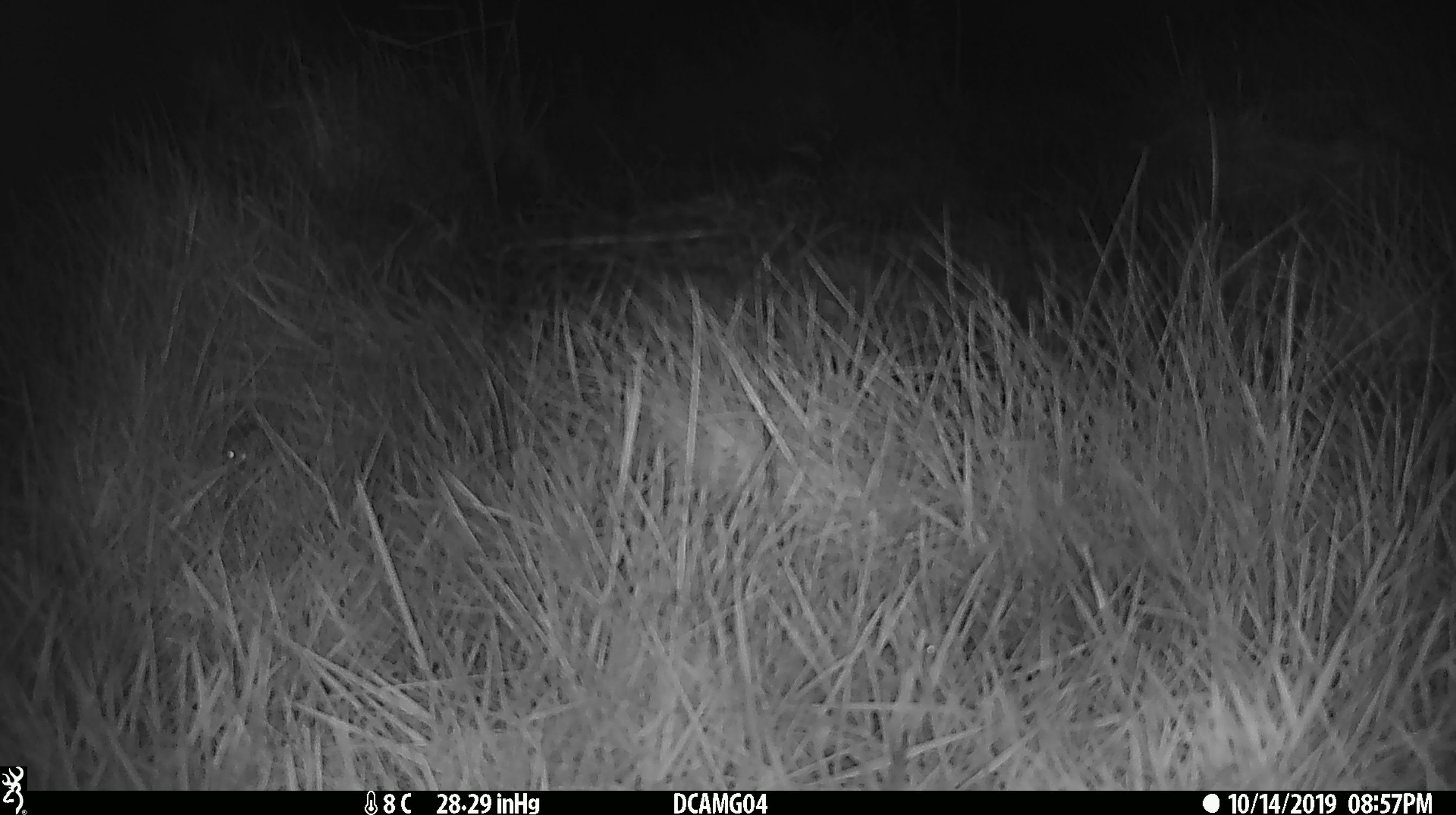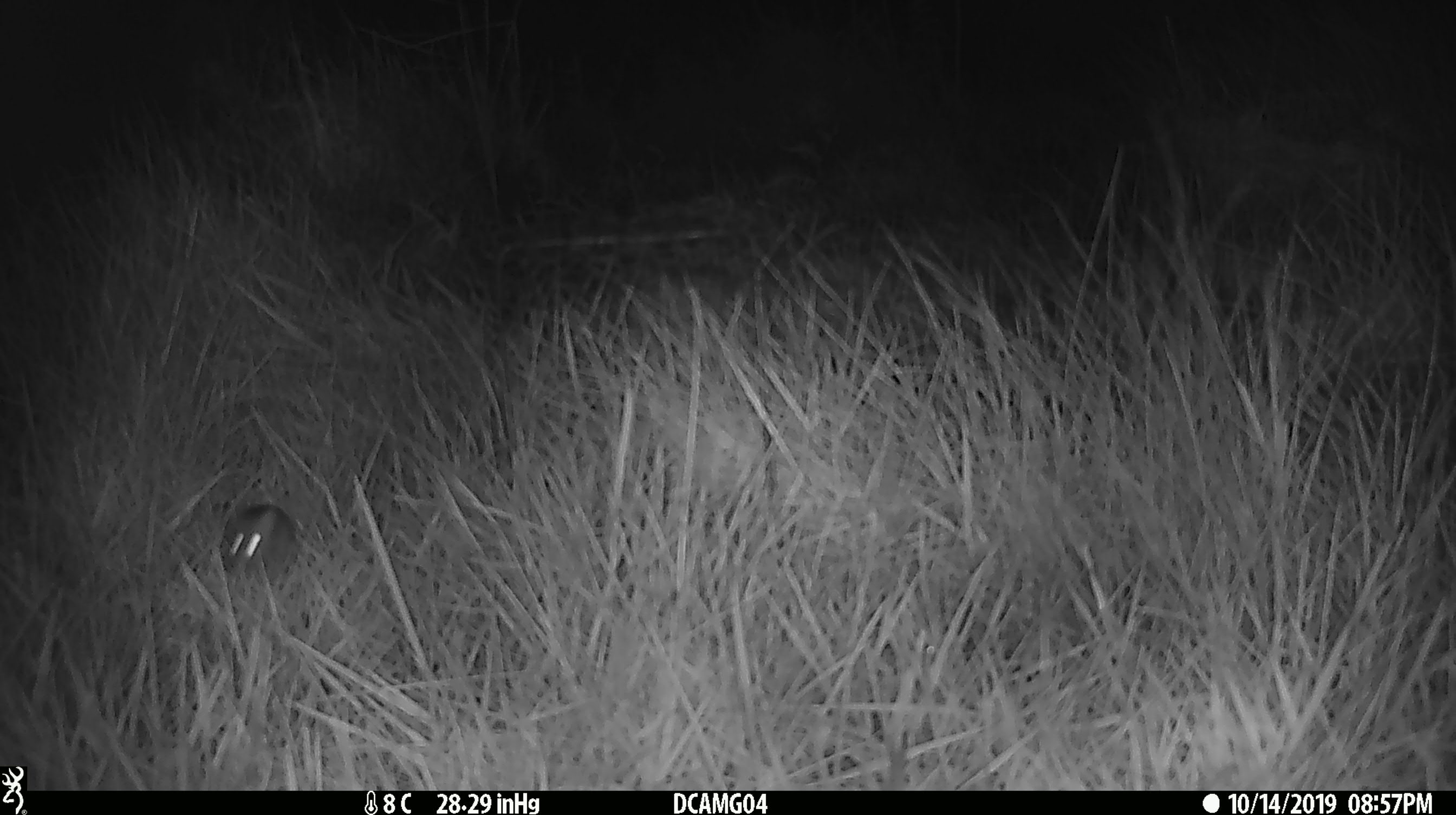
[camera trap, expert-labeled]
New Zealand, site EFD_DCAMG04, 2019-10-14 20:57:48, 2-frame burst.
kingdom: Animalia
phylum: Chordata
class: Mammalia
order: Rodentia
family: Muridae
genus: Mus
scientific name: Mus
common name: mouse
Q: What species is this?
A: Mouse (Mus).